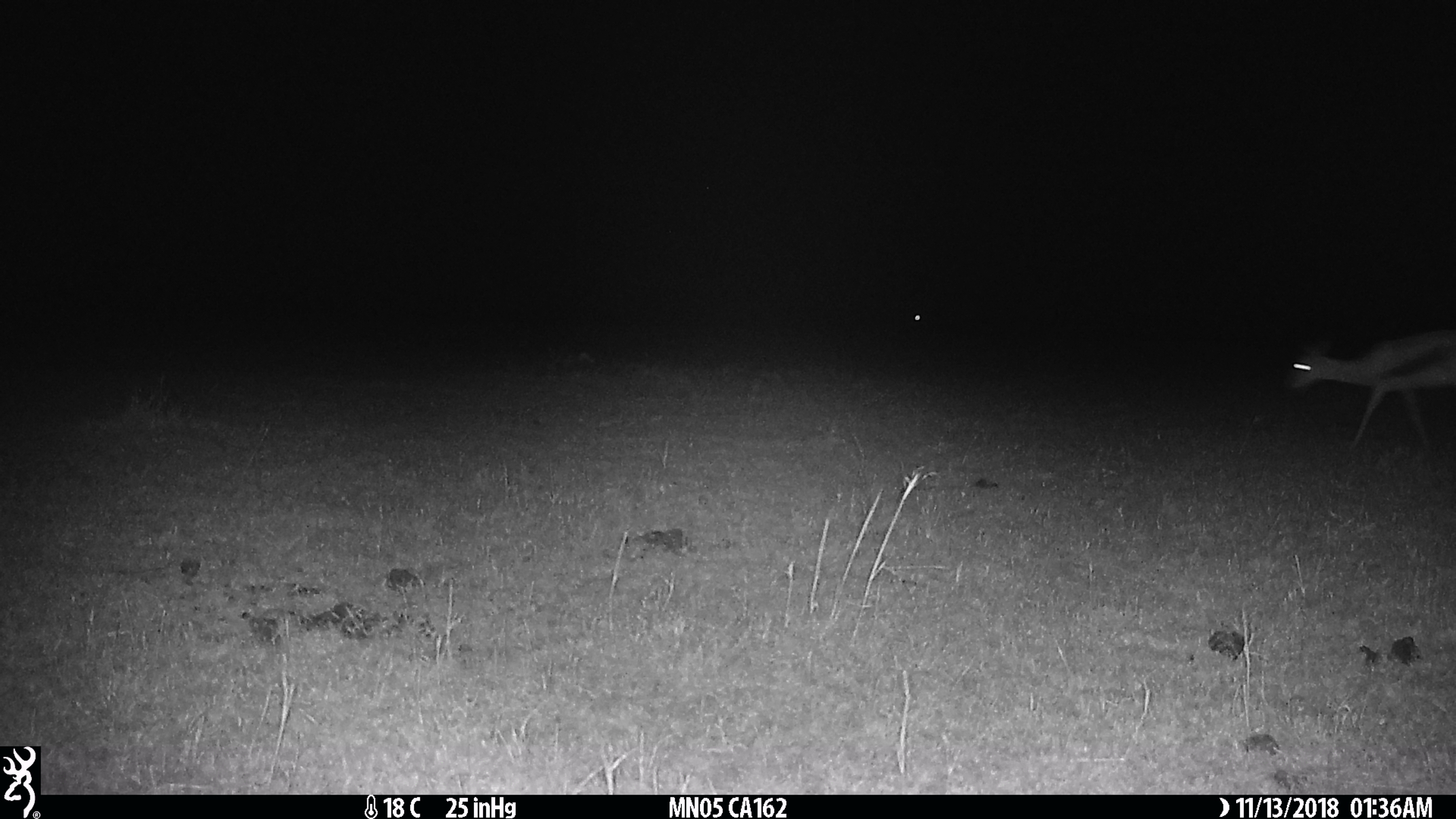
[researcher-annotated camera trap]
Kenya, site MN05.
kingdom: Animalia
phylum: Chordata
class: Mammalia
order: Artiodactyla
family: Bovidae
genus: Eudorcas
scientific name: Eudorcas thomsonii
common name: thomon's gazelle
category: gazelle thomsons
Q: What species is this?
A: Gazelle thomsons (thomon's gazelle) (Eudorcas thomsonii).